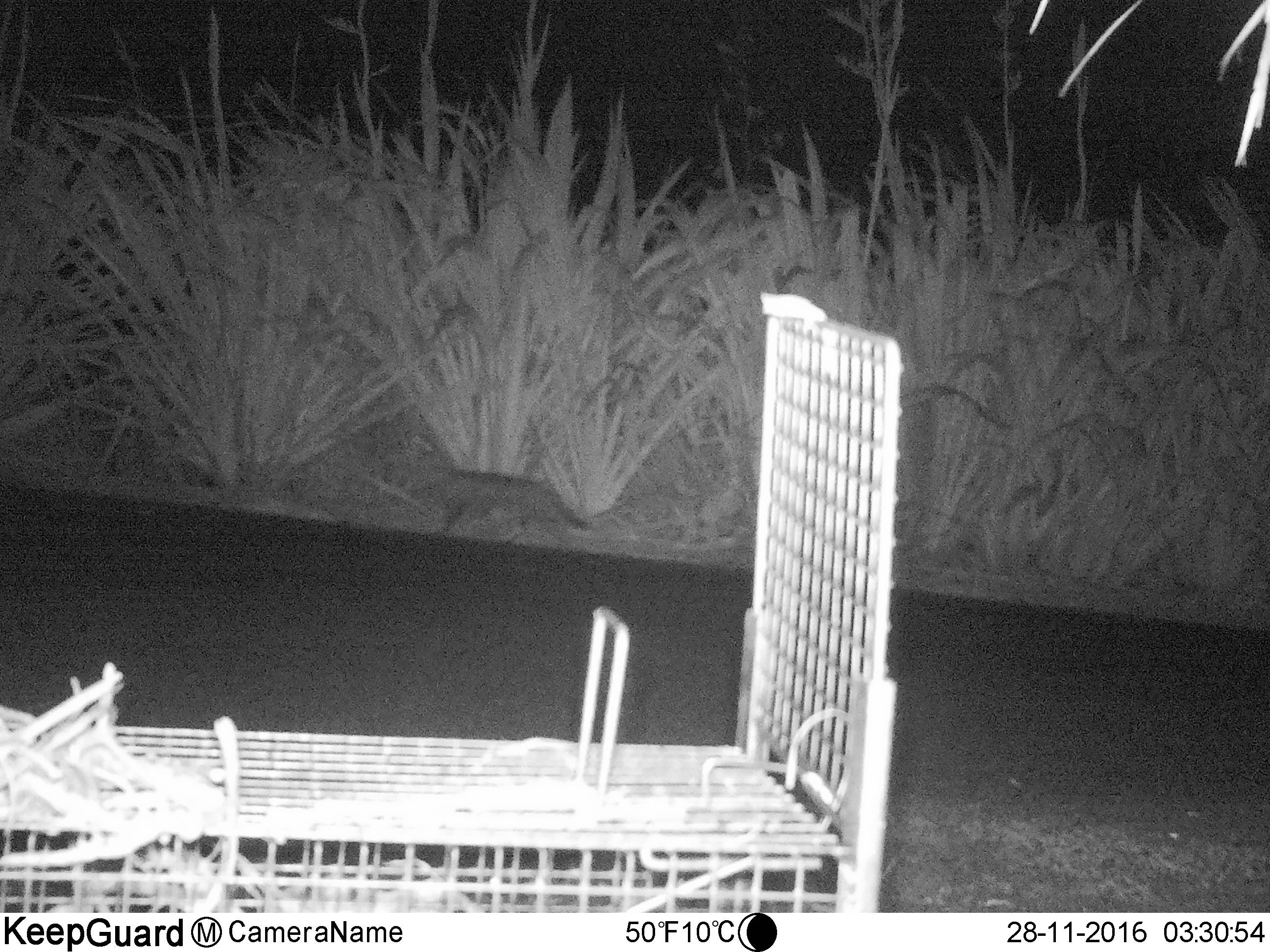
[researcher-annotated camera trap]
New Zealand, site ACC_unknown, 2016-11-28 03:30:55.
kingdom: Animalia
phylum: Chordata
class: Mammalia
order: Carnivora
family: Felidae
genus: Felis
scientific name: Felis catus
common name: domestic cat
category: cat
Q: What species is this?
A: Cat (domestic cat) (Felis catus).